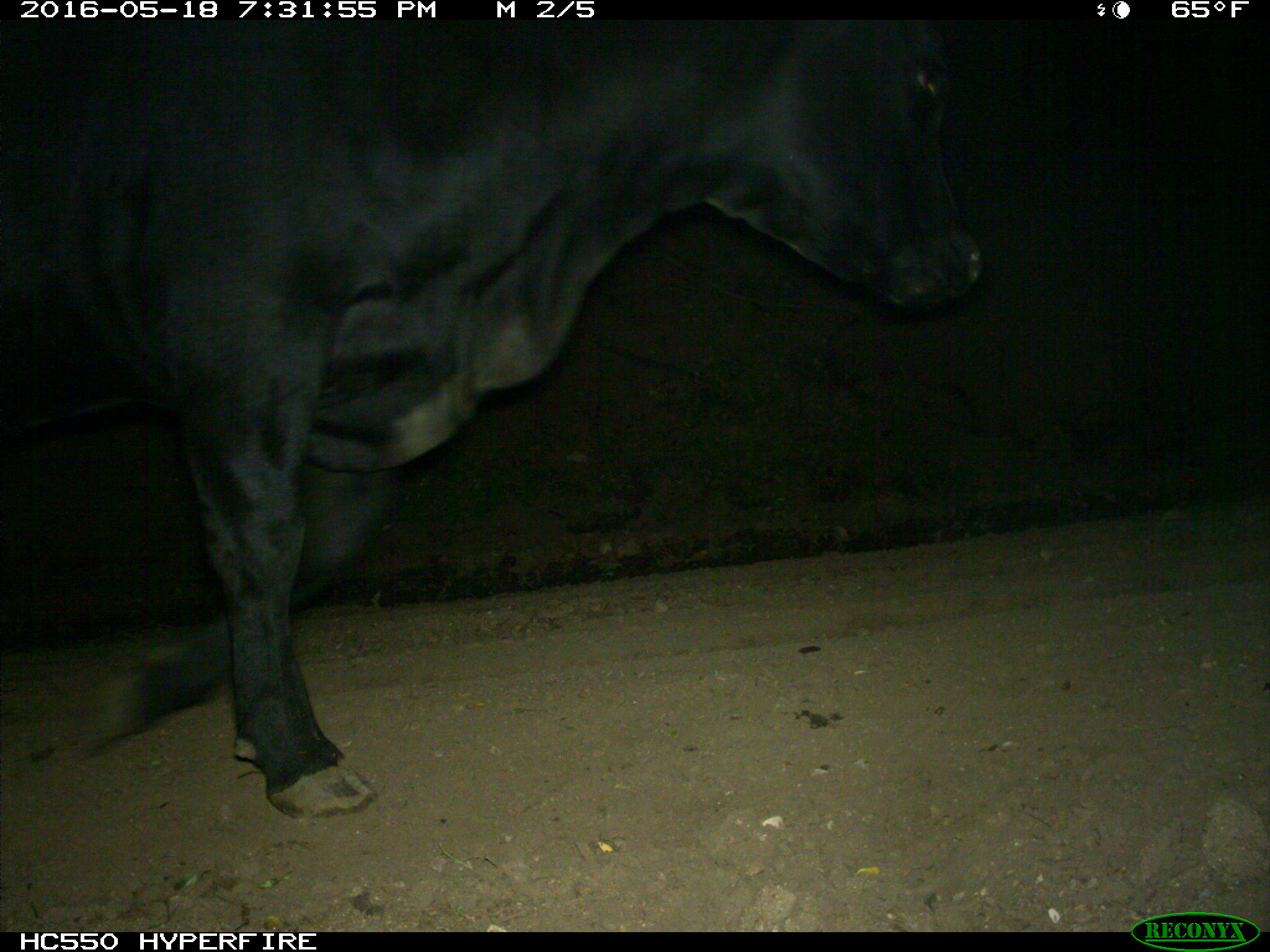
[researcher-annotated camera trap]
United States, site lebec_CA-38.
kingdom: Animalia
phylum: Chordata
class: Mammalia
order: Artiodactyla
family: Bovidae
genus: Bos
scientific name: Bos taurus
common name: domestic cow